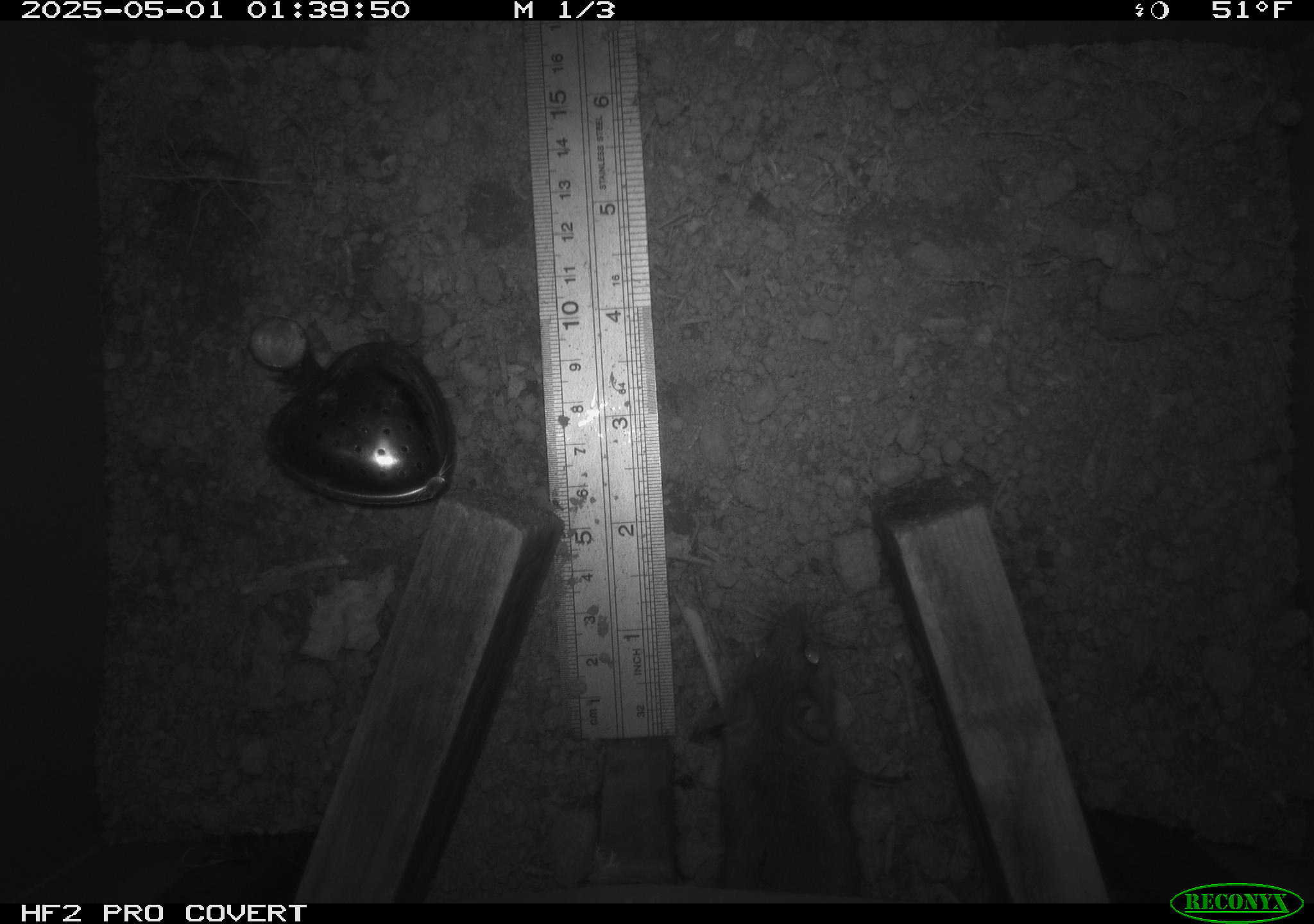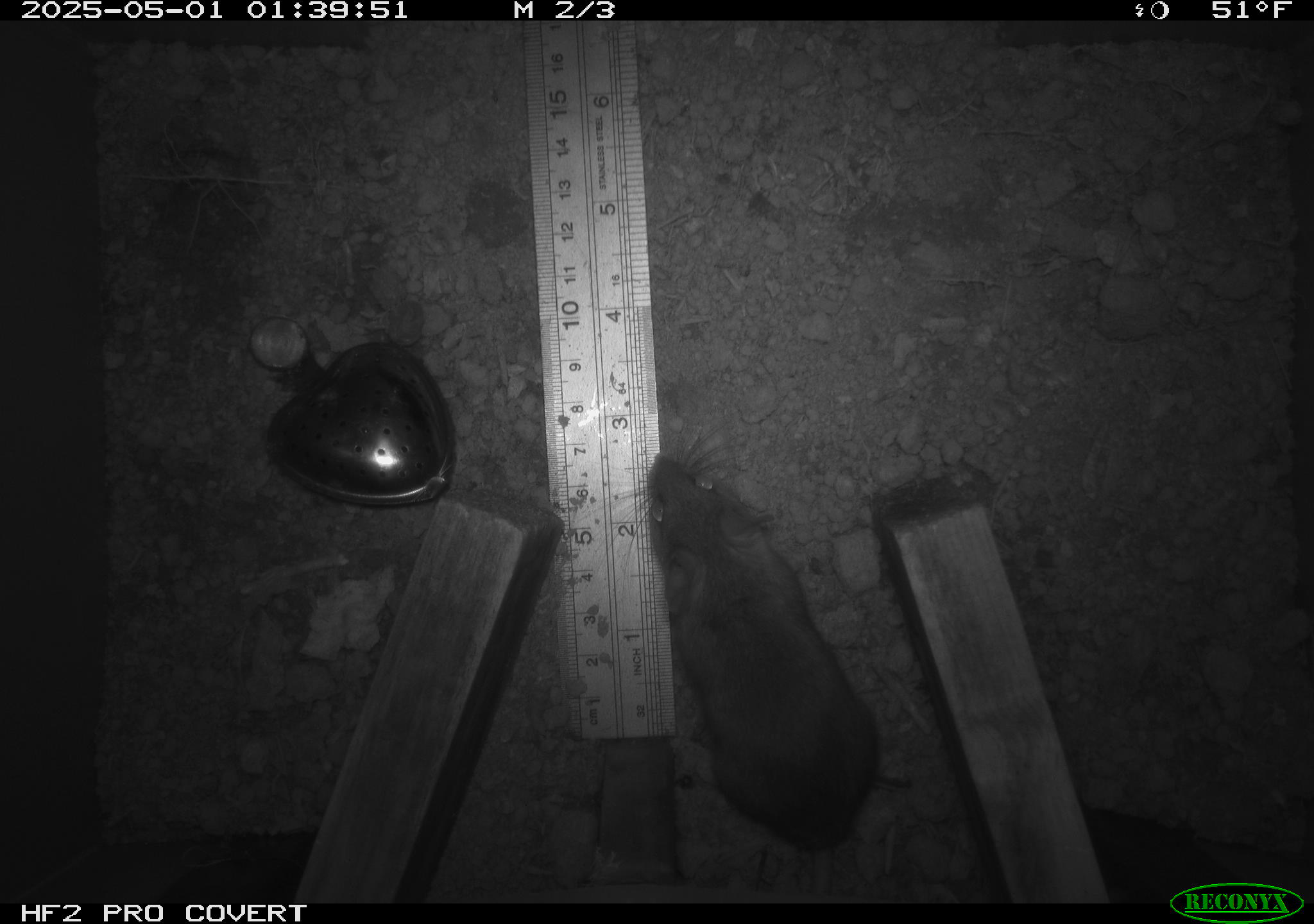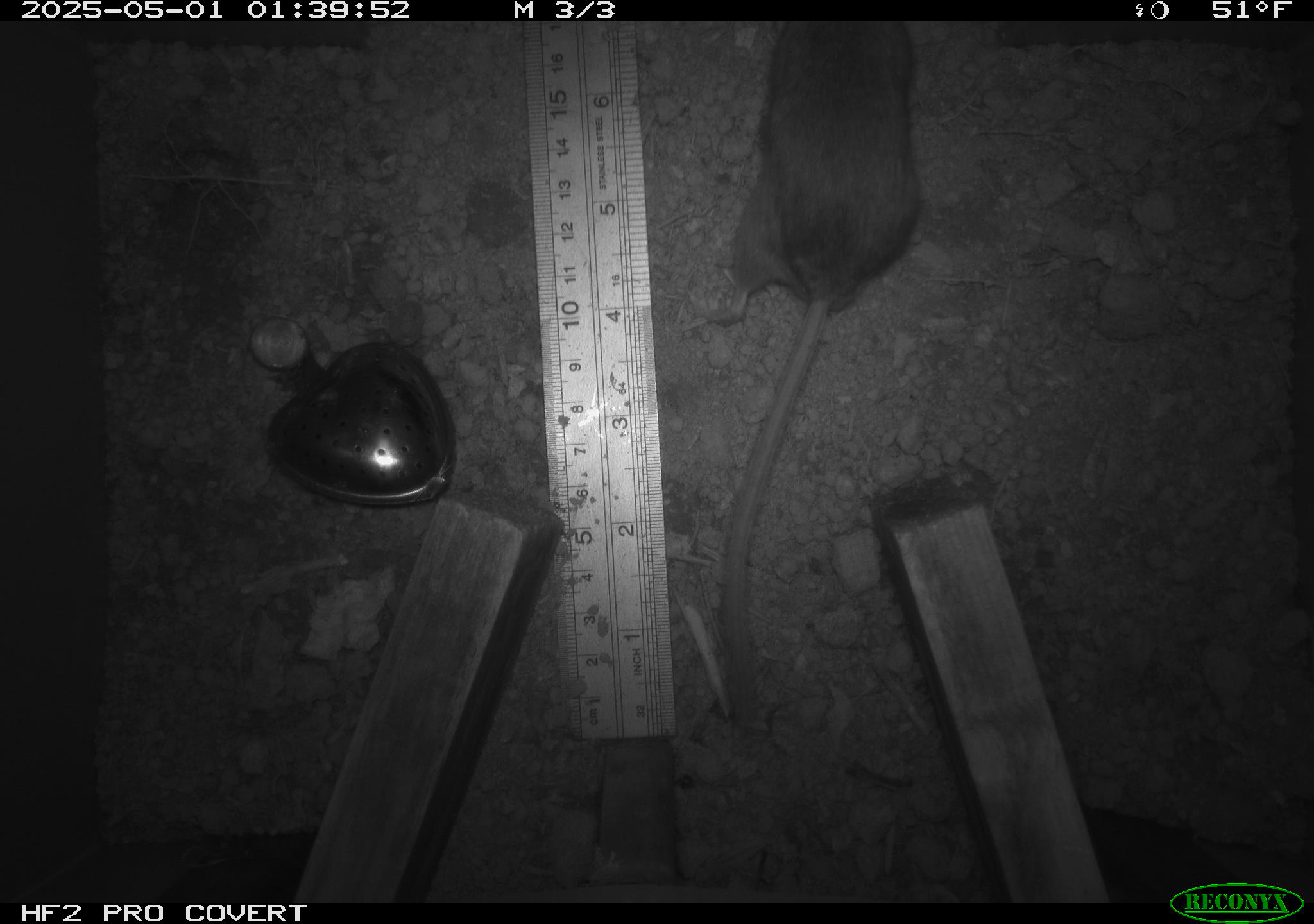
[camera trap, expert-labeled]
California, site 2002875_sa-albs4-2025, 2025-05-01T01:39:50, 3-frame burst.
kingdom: Animalia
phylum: Chordata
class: Mammalia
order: Rodentia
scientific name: Rodentia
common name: mouse species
Mouse species (Rodentia).